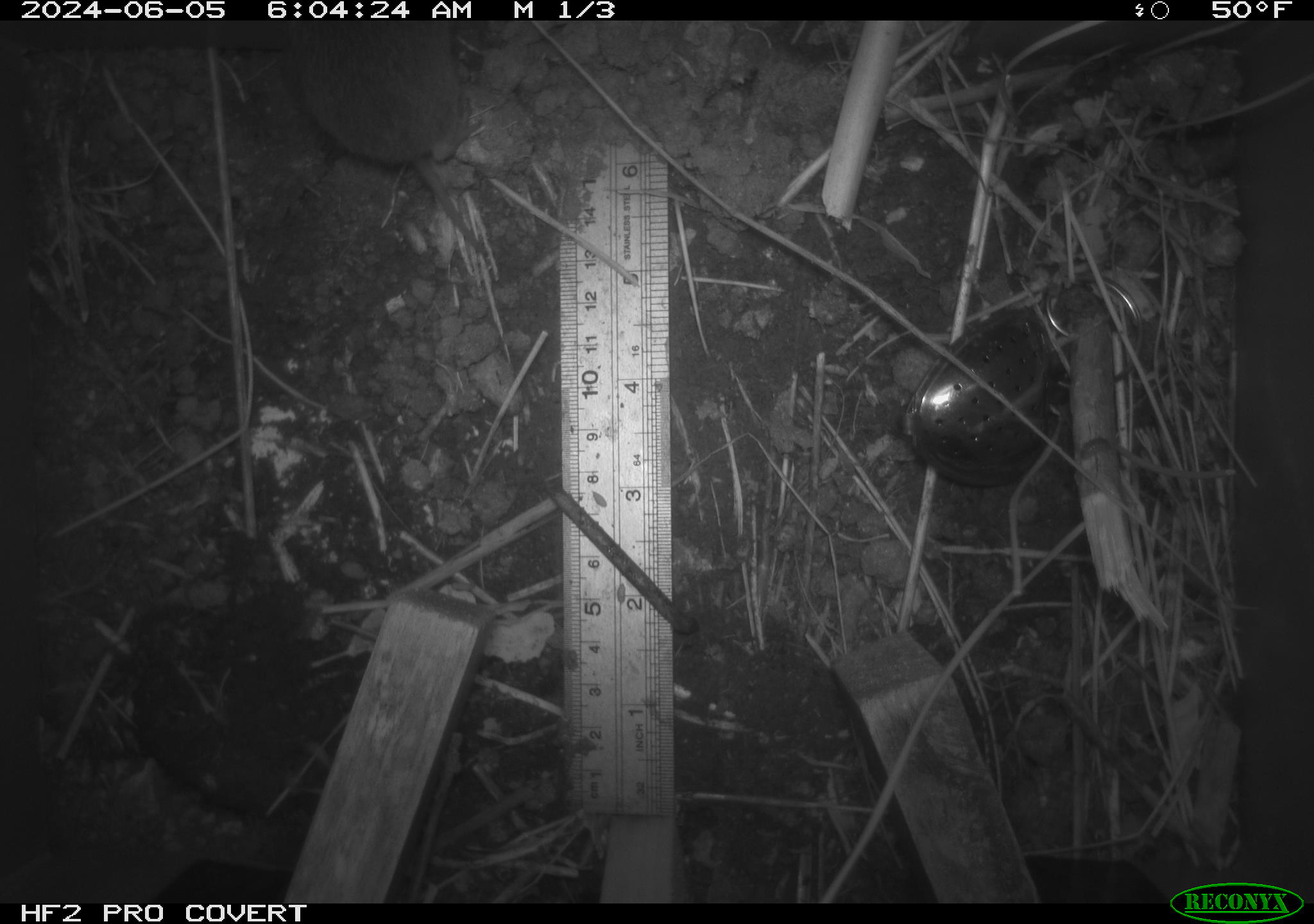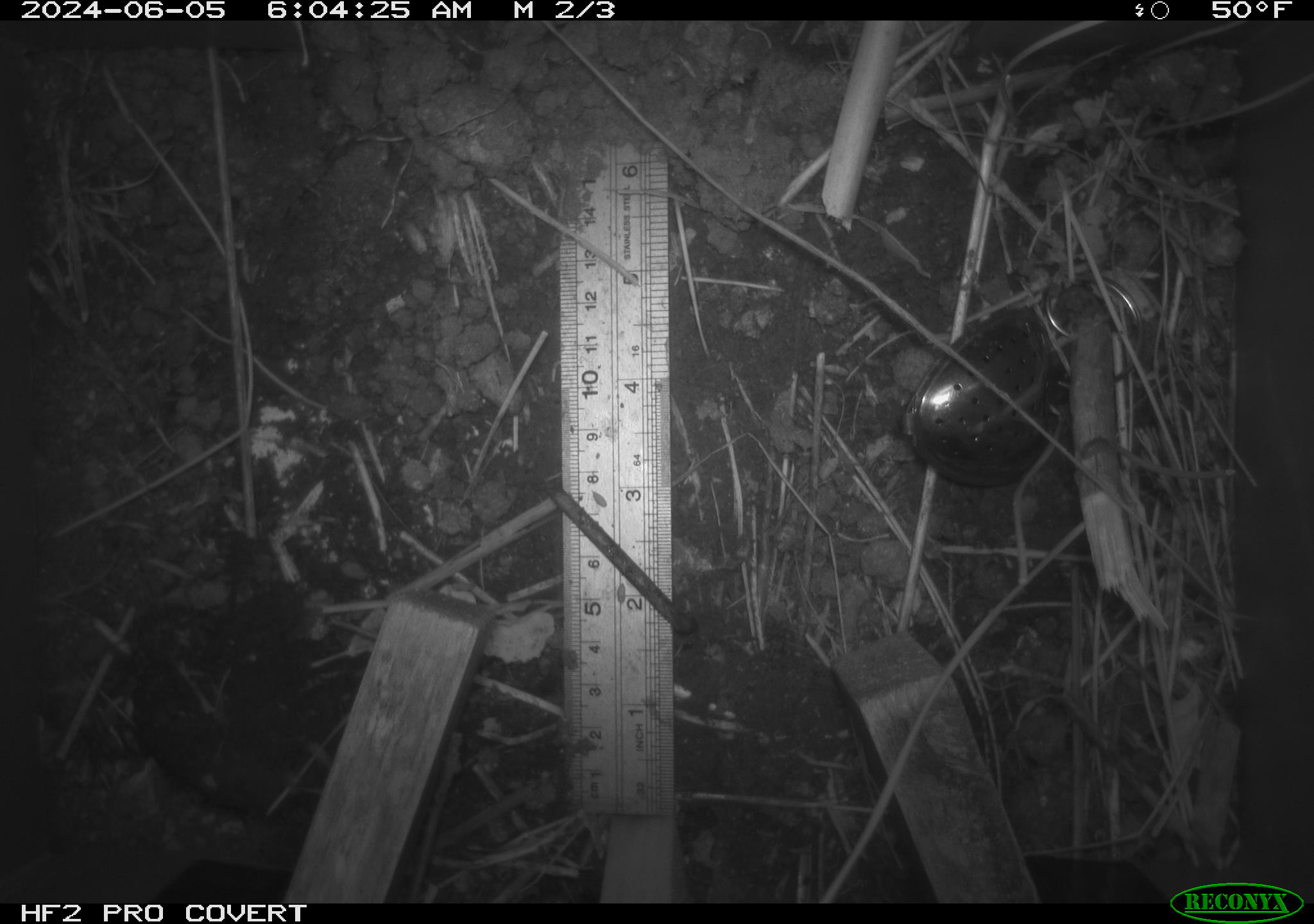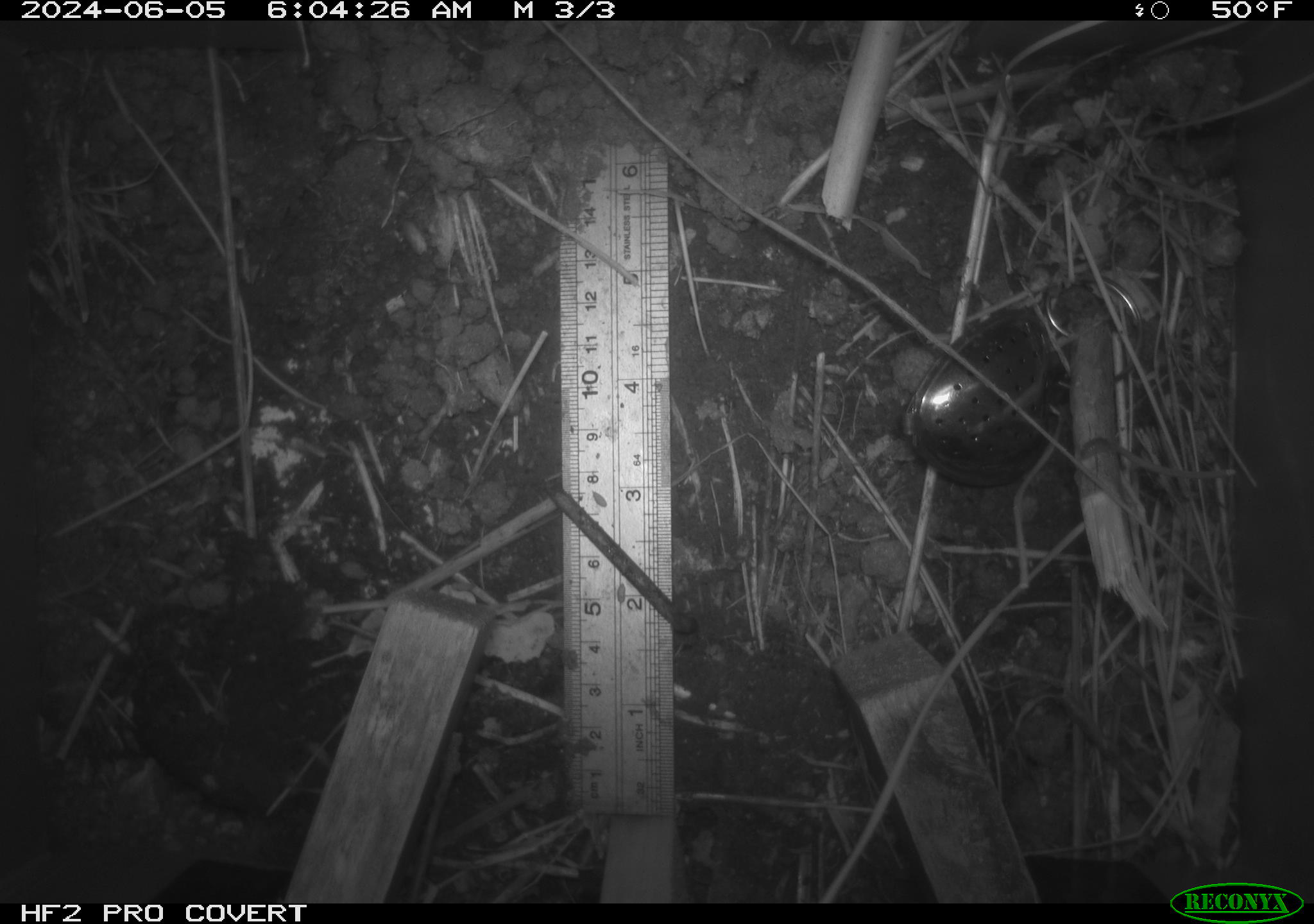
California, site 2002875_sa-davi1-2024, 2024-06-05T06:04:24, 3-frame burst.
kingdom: Animalia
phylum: Chordata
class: Mammalia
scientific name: Mammalia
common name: small mammal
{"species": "small mammal (Mammalia)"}